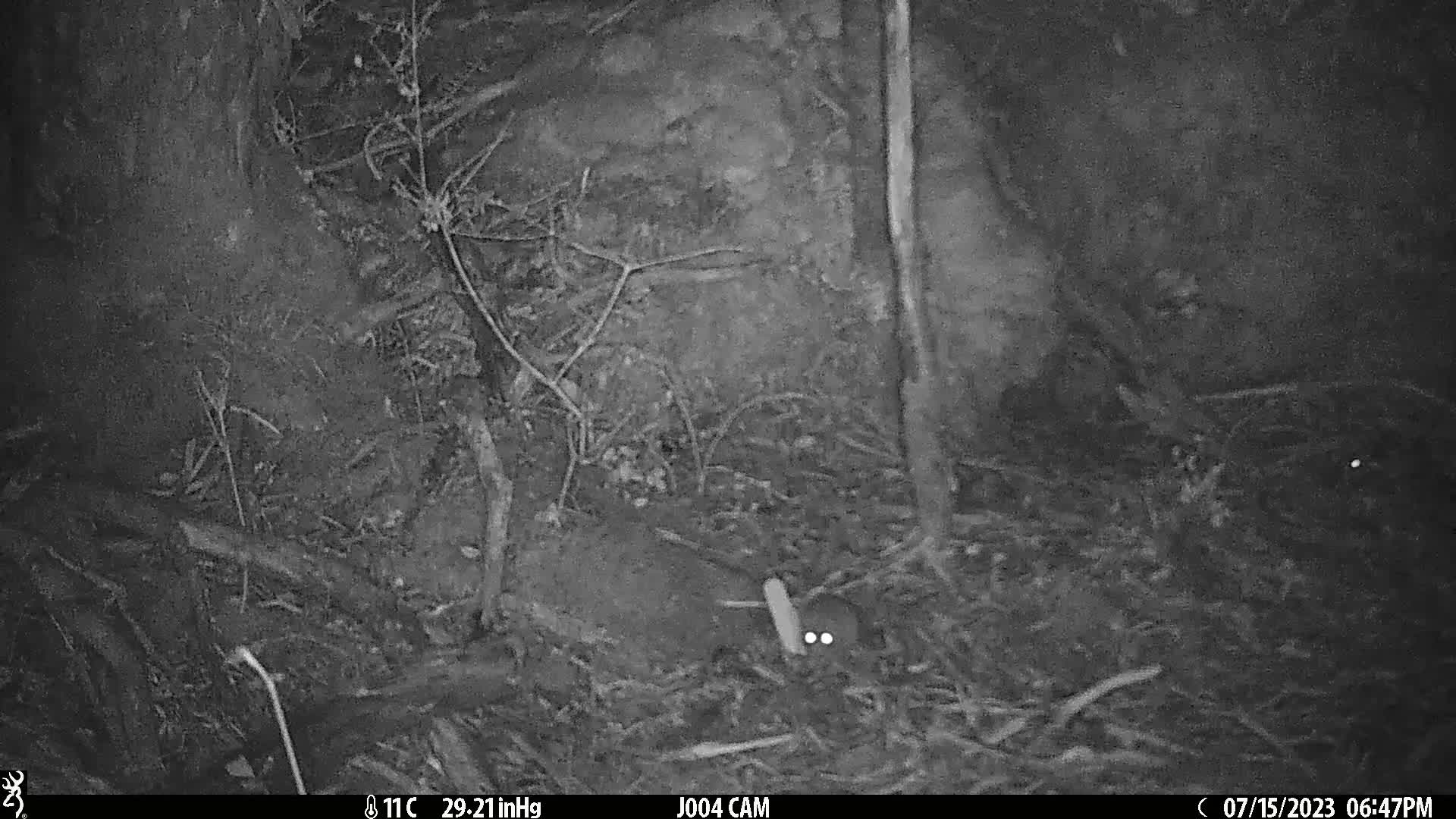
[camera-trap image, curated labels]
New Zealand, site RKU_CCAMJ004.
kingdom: Animalia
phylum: Chordata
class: Mammalia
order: Rodentia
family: Muridae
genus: Rattus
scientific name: Rattus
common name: rat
Rat (Rattus).